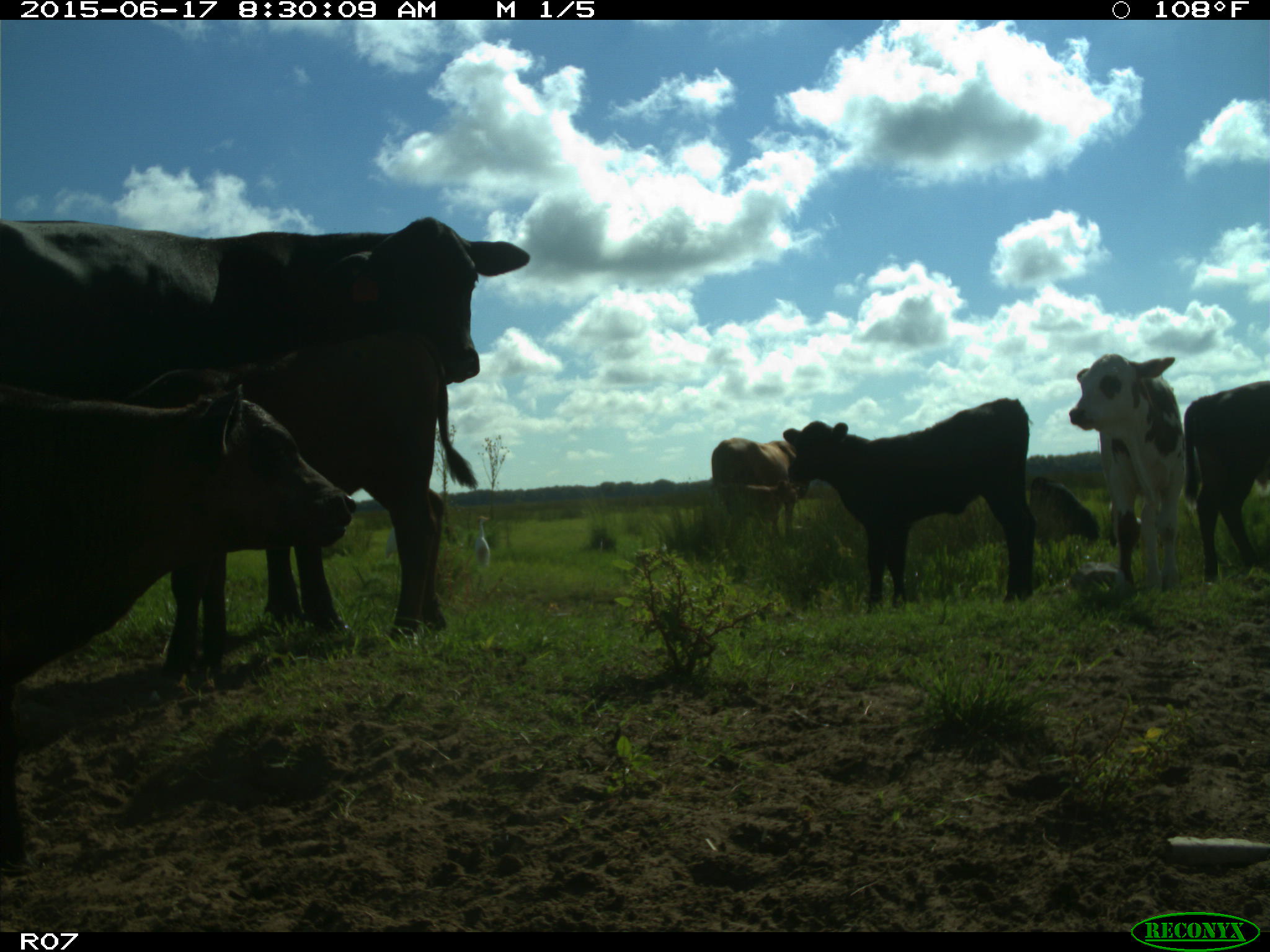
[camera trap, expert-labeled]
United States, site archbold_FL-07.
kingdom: Animalia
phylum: Chordata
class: Mammalia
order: Artiodactyla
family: Bovidae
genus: Bos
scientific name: Bos taurus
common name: domestic cow